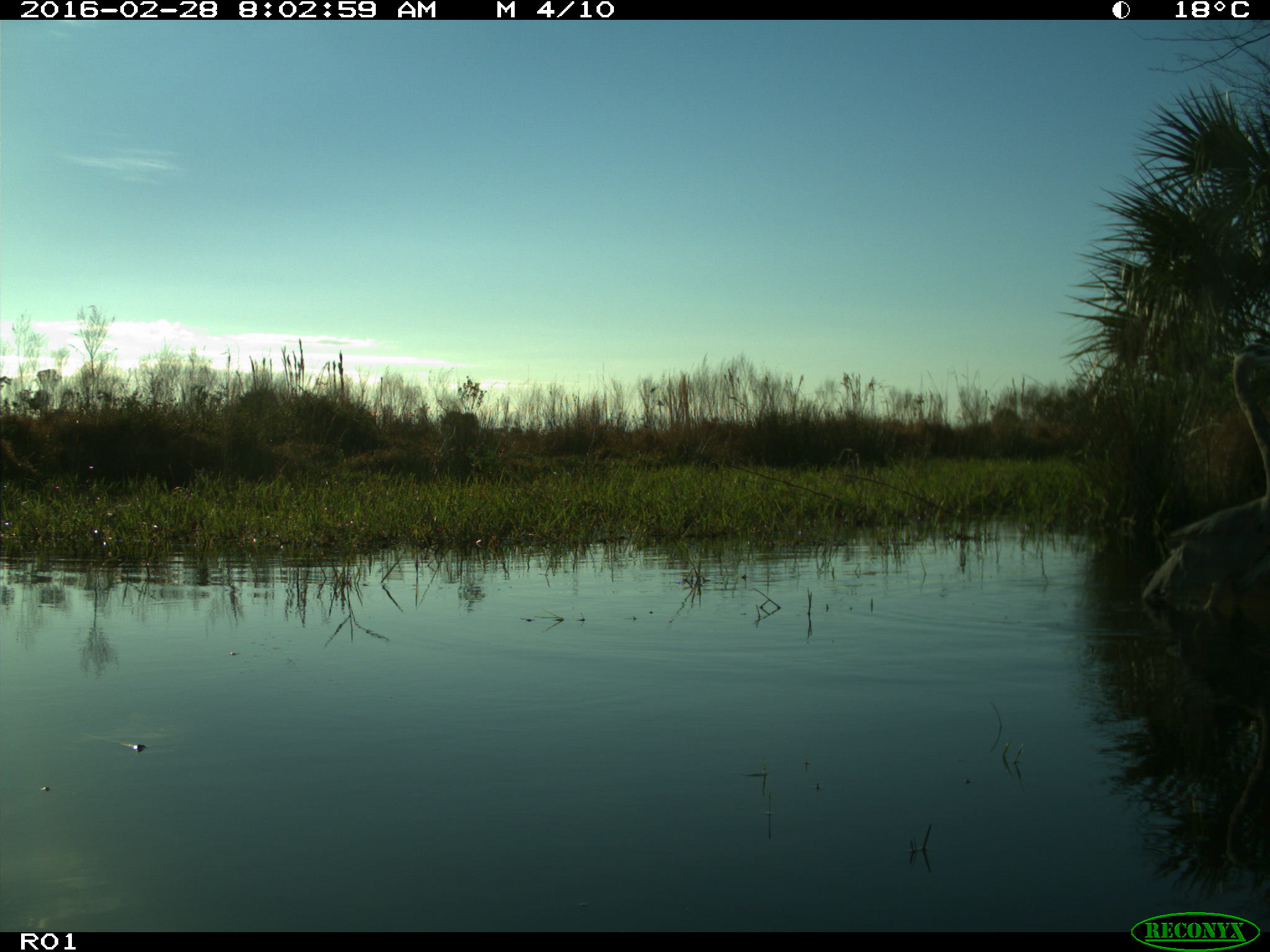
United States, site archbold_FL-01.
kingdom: Animalia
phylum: Chordata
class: Aves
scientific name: Aves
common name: birds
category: unidentified bird